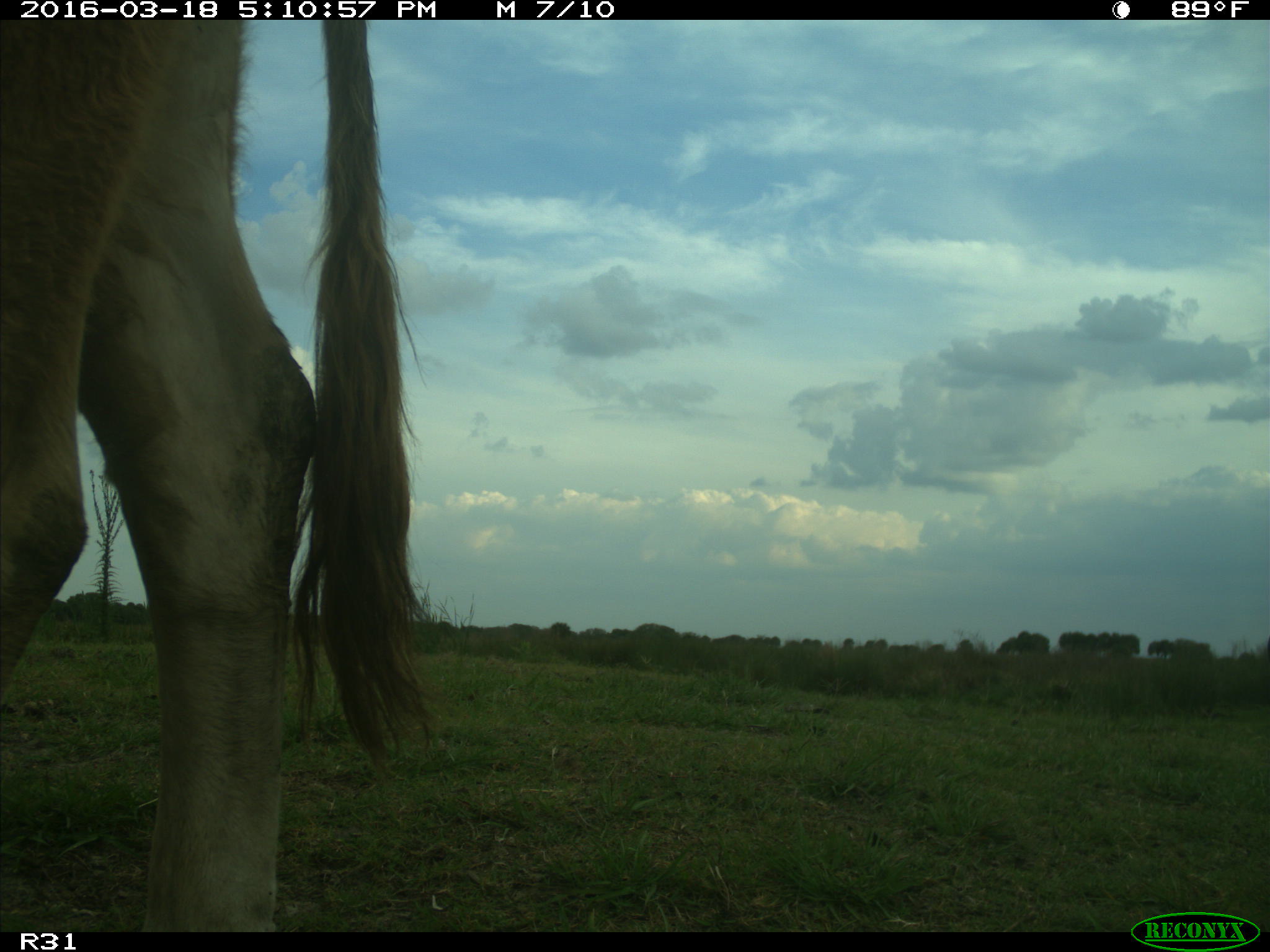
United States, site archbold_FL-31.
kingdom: Animalia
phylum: Chordata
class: Mammalia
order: Artiodactyla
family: Bovidae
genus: Bos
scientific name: Bos taurus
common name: domestic cow